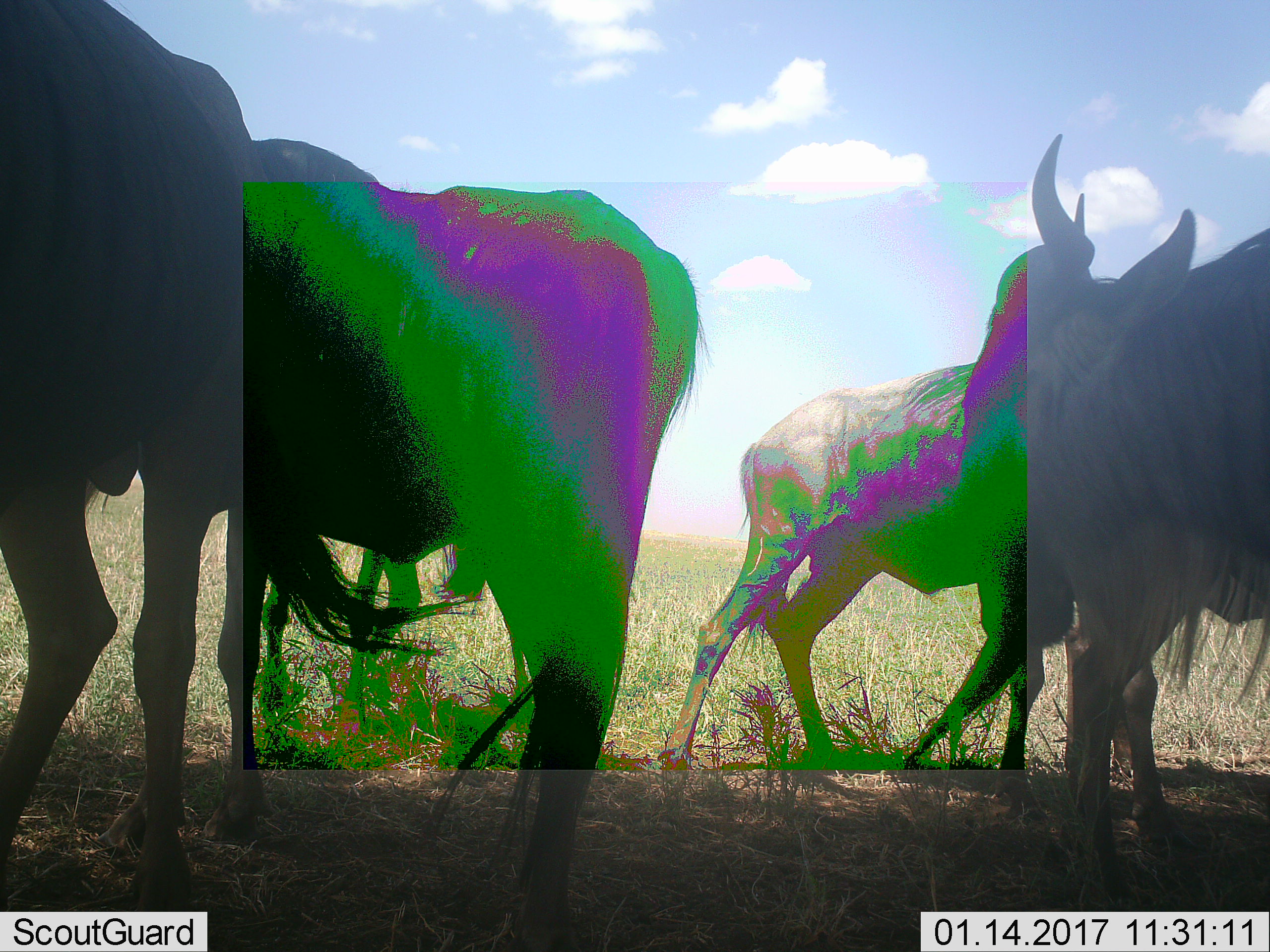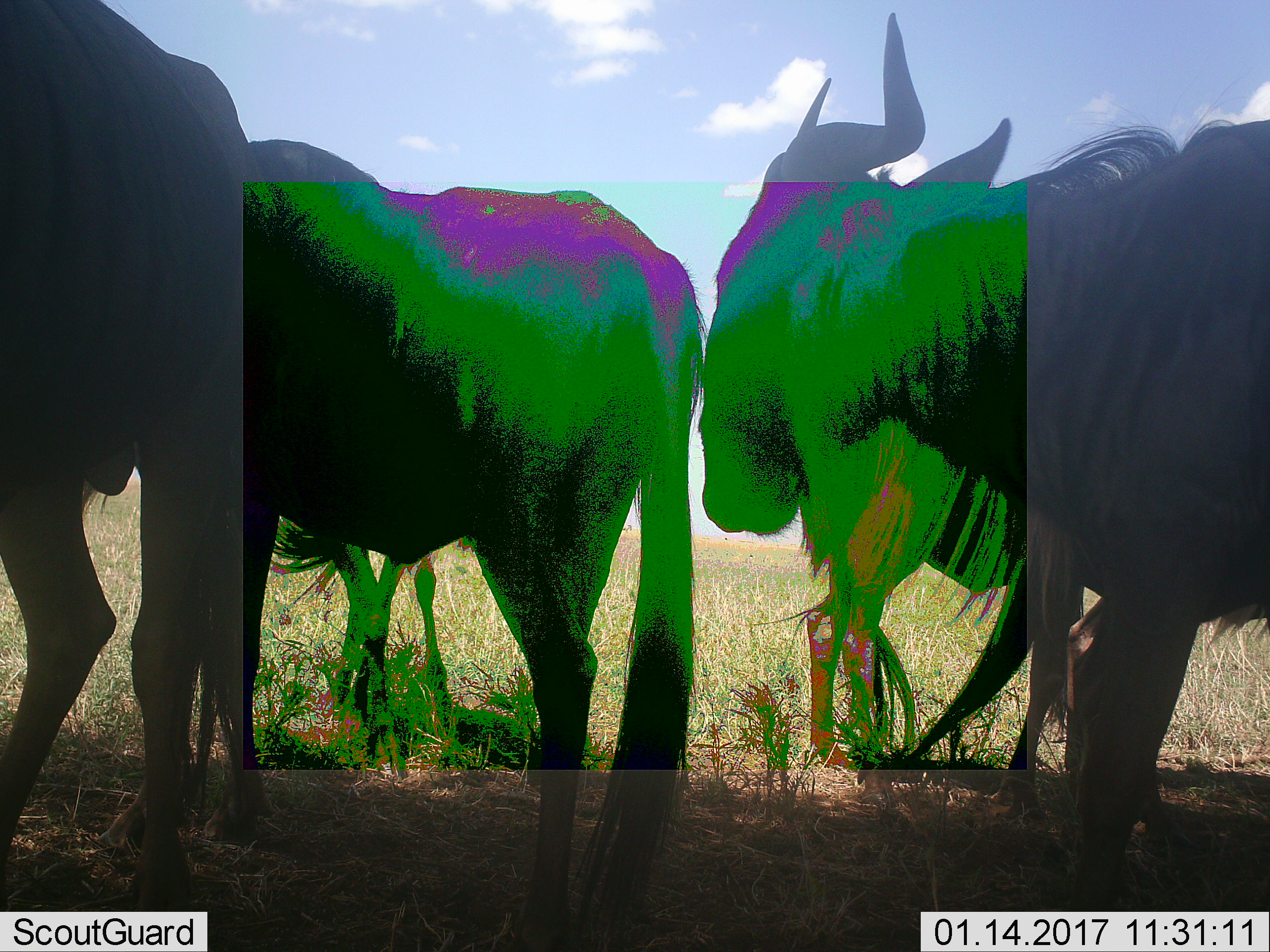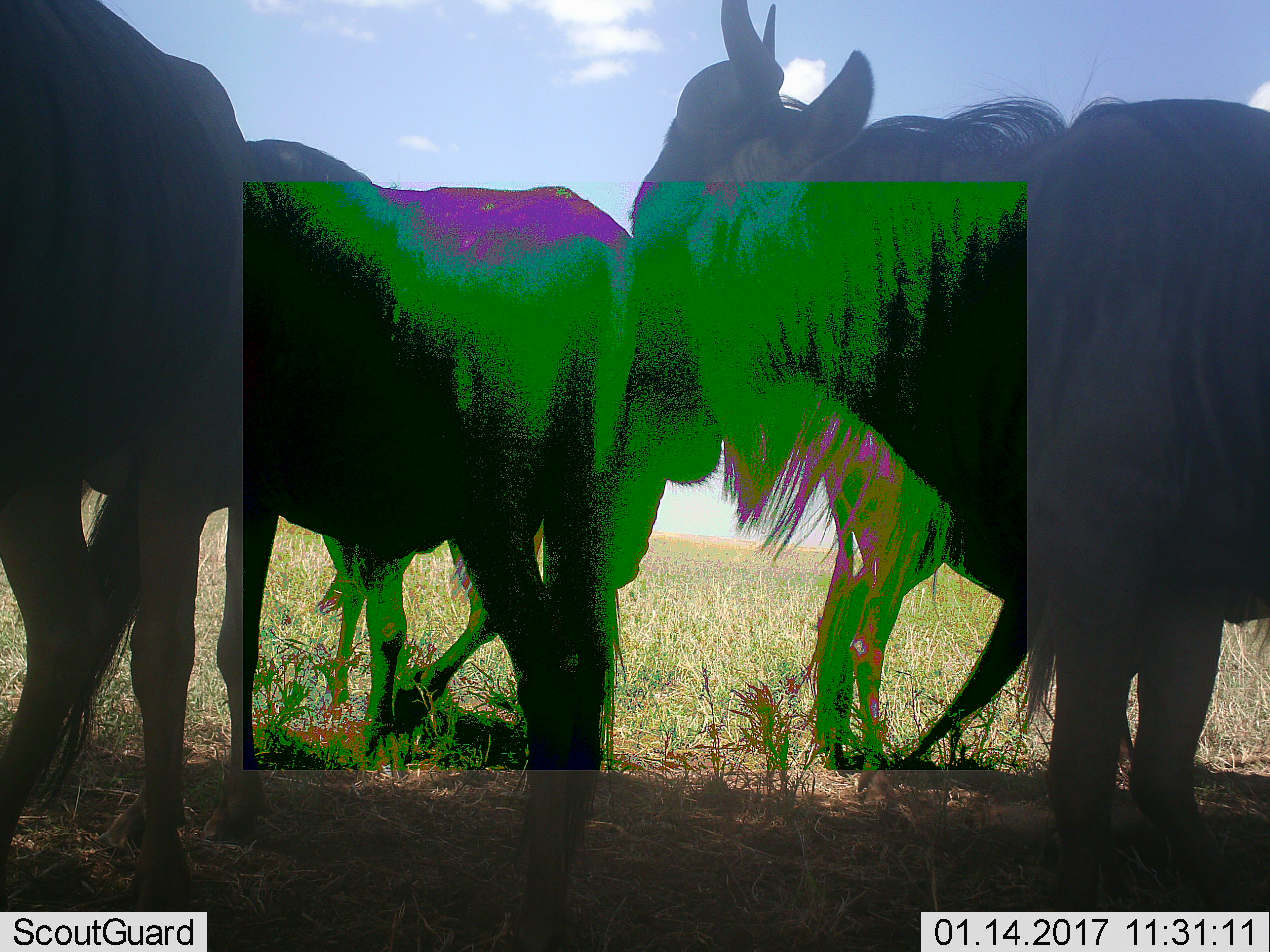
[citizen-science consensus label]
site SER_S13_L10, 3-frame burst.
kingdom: Animalia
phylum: Chordata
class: Mammalia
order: Artiodactyla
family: Bovidae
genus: Connochaetes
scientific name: Connochaetes taurinus taurinus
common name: blue wildebeest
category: wildebeestblue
Wildebeestblue (blue wildebeest) (Connochaetes taurinus taurinus), count 4. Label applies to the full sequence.